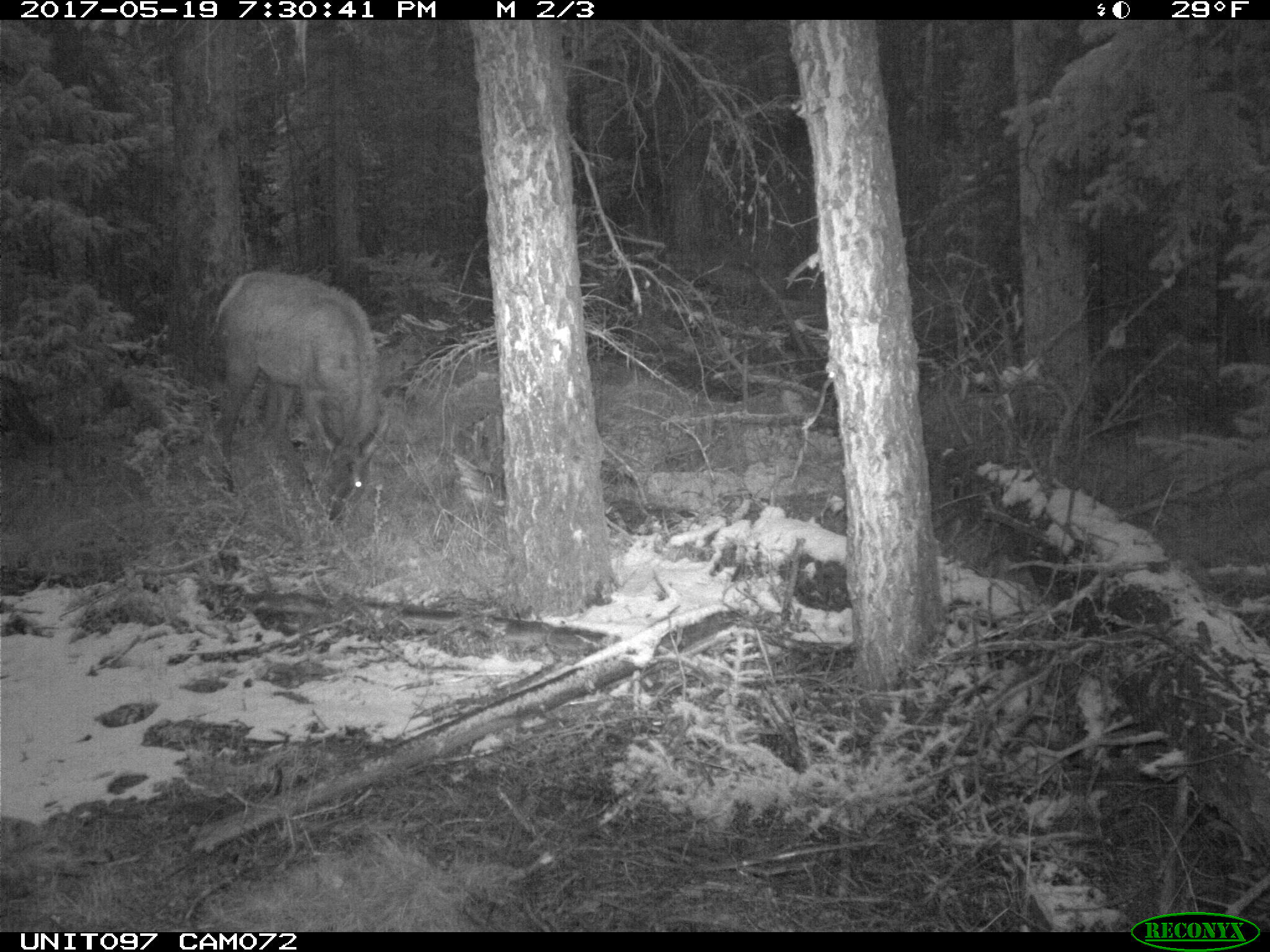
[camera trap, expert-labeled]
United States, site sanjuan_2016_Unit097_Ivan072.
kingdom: Animalia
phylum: Chordata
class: Mammalia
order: Artiodactyla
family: Cervidae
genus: Cervus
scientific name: Cervus elaphus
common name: red deer